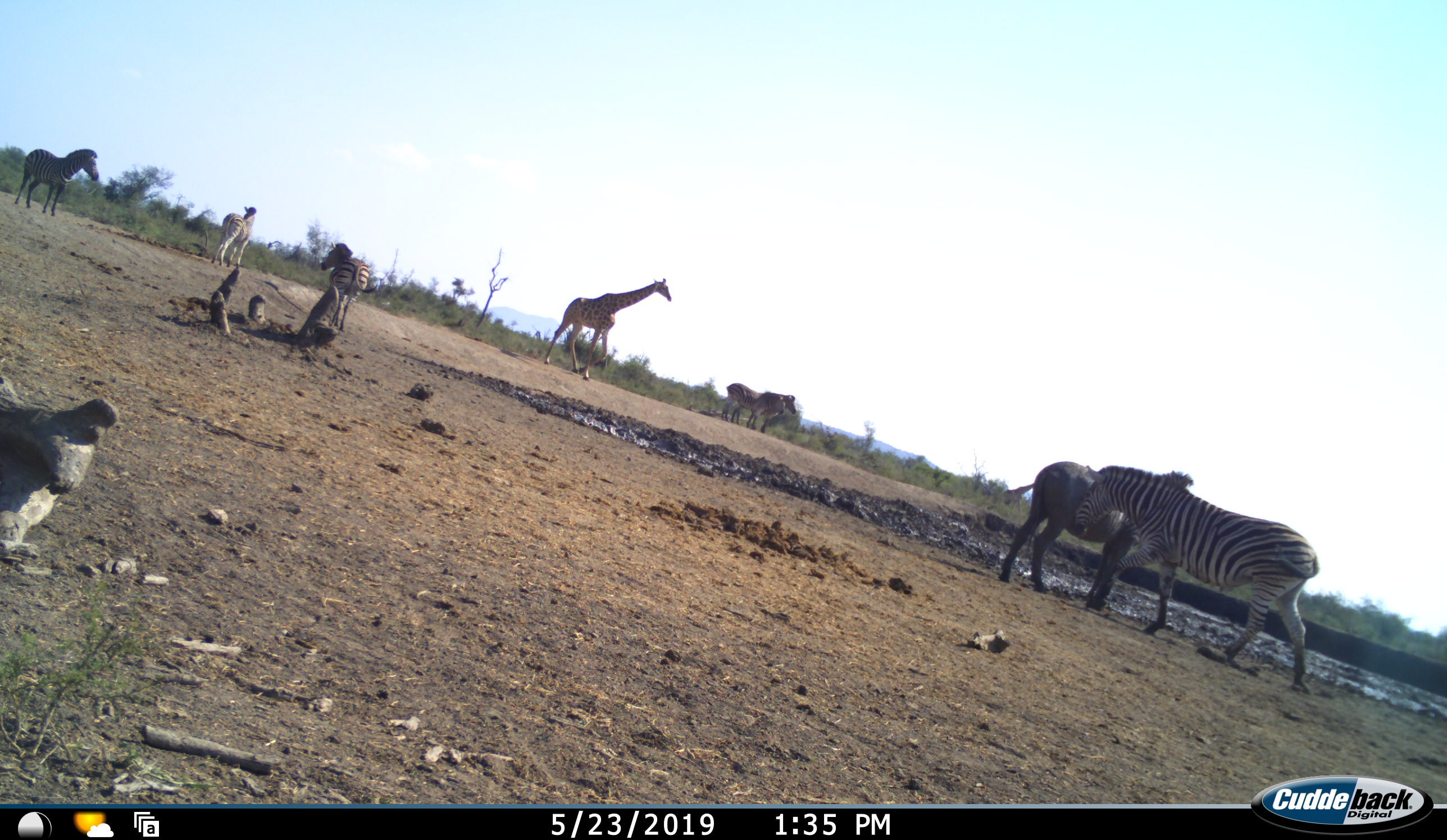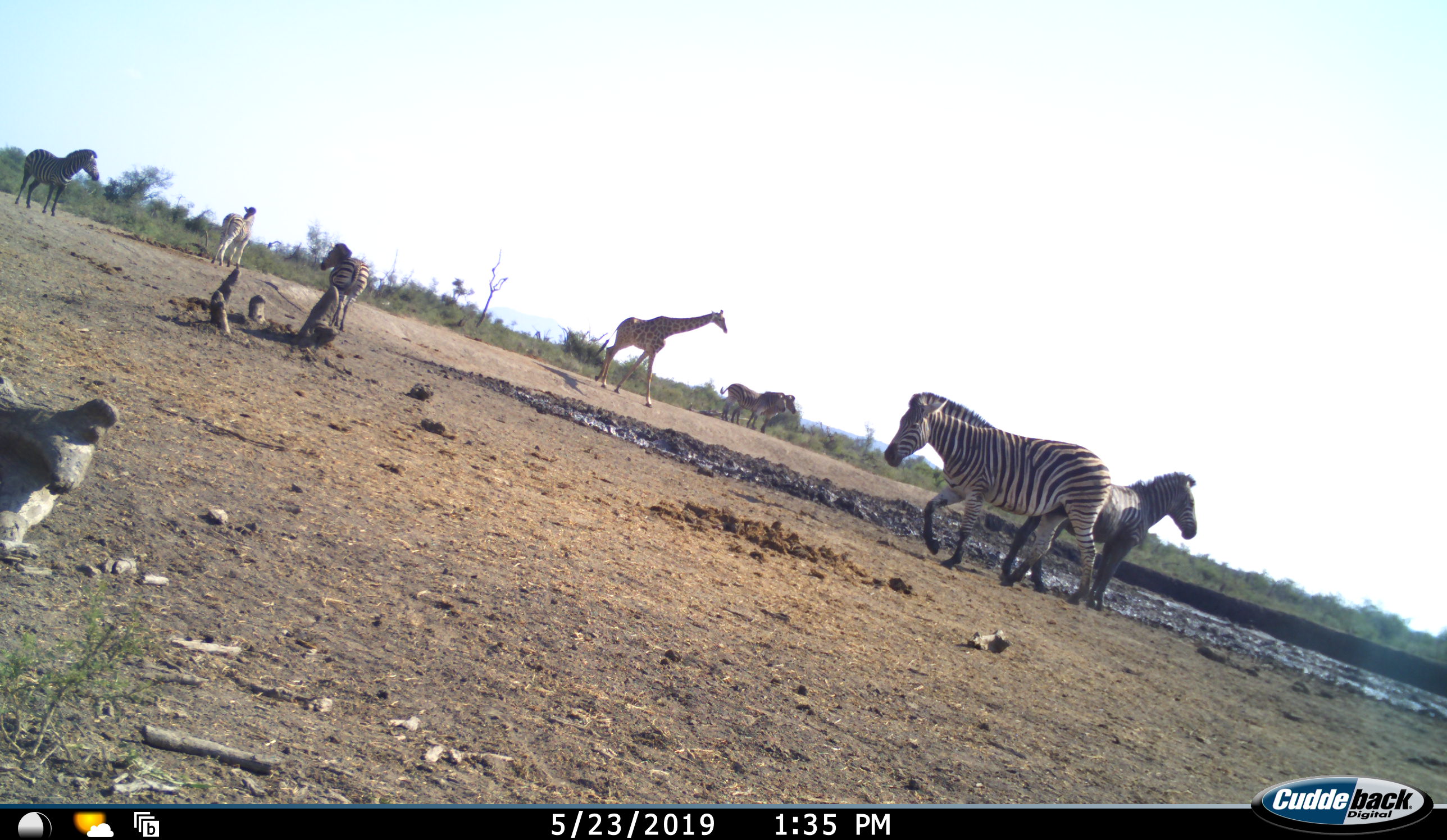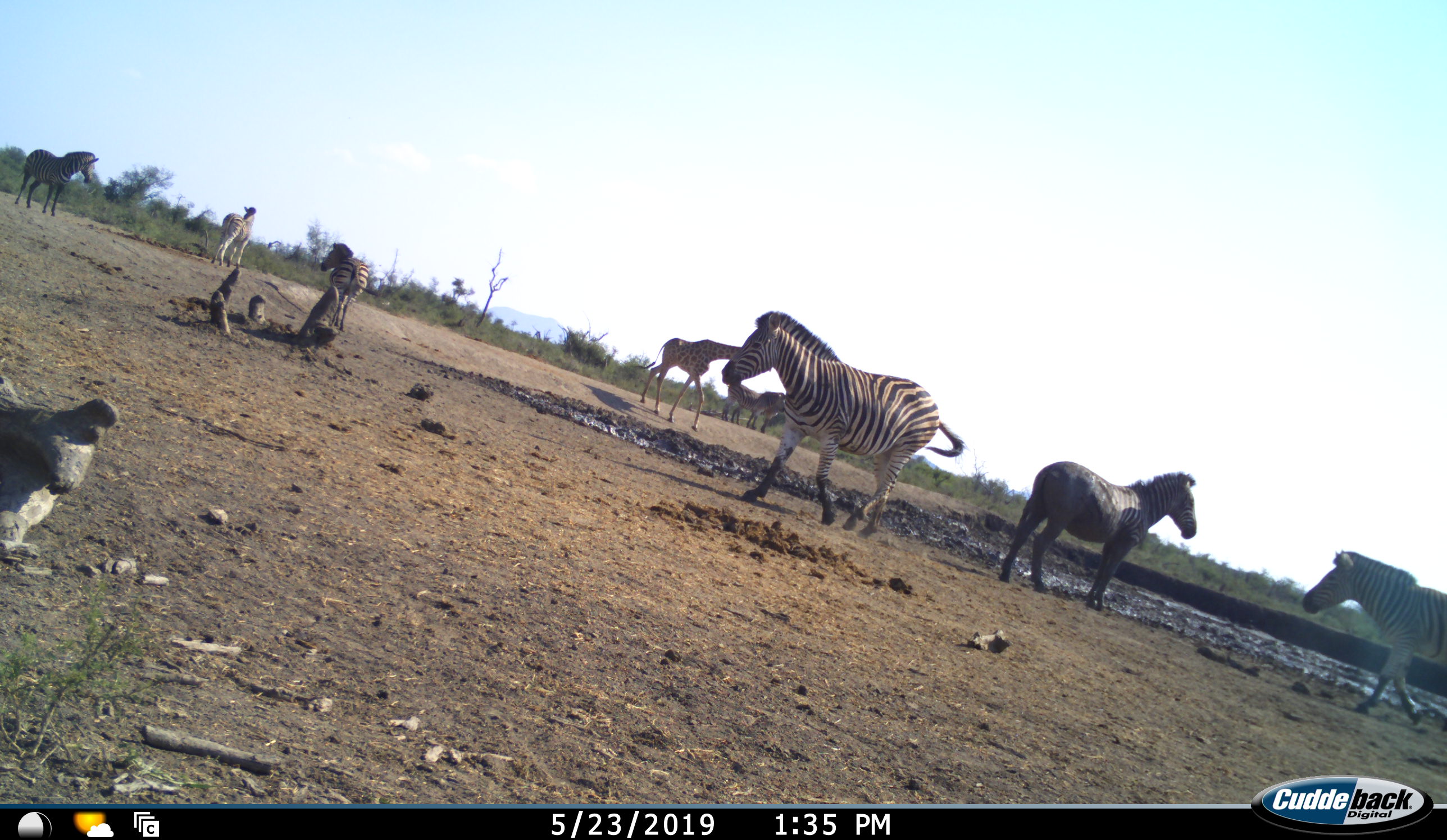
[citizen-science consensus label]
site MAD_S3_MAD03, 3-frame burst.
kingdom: Animalia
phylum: Chordata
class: Mammalia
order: Artiodactyla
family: Giraffidae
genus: Giraffa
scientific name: Giraffa camelopardalis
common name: giraffe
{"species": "giraffe (Giraffa camelopardalis)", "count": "1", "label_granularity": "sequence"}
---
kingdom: Animalia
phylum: Chordata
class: Mammalia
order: Perissodactyla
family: Equidae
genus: Equus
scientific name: Equus quagga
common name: plains zebra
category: zebraplains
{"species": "zebraplains (plains zebra) (Equus quagga)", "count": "8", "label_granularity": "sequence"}